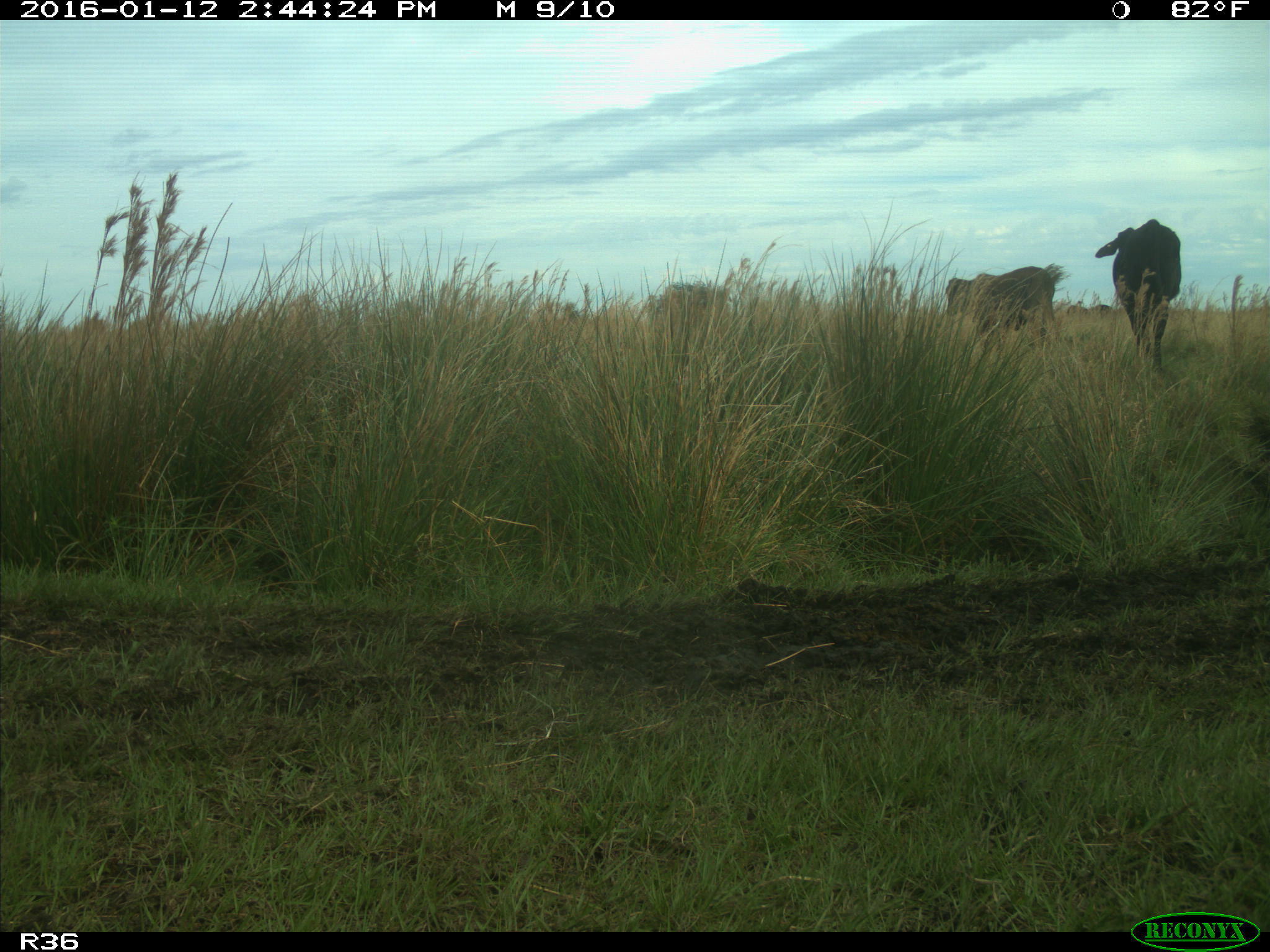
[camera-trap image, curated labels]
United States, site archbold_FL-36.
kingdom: Animalia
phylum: Chordata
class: Mammalia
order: Artiodactyla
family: Bovidae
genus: Bos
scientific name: Bos taurus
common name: domestic cow